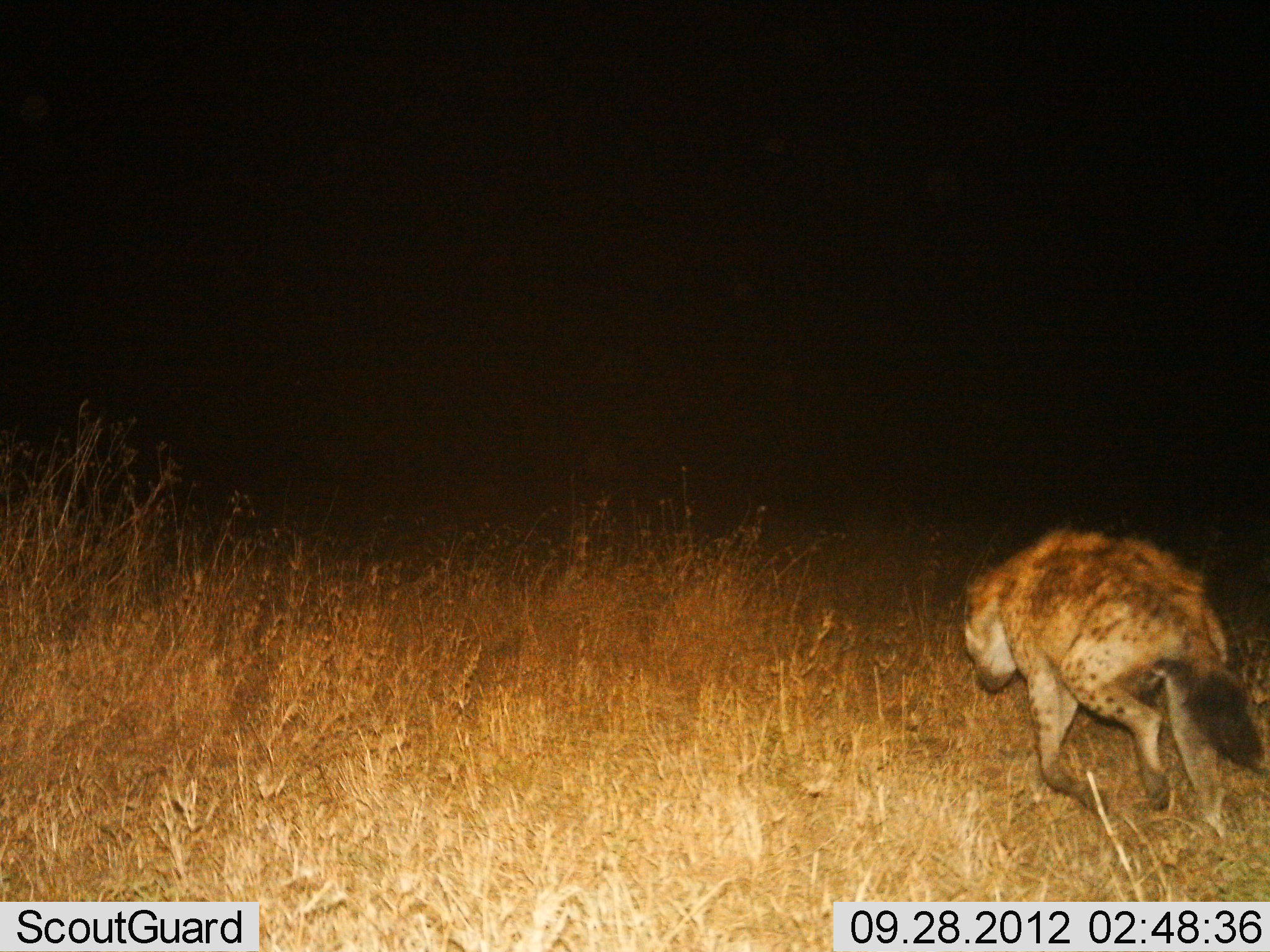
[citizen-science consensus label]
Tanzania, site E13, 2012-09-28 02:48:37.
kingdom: Animalia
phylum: Chordata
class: Mammalia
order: Carnivora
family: Hyaenidae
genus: Crocuta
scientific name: Crocuta crocuta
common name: spotted hyena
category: hyenaspotted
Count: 1.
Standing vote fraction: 0%.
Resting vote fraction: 0%.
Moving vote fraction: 100%.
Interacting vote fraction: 0%.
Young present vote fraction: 0%.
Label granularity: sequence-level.